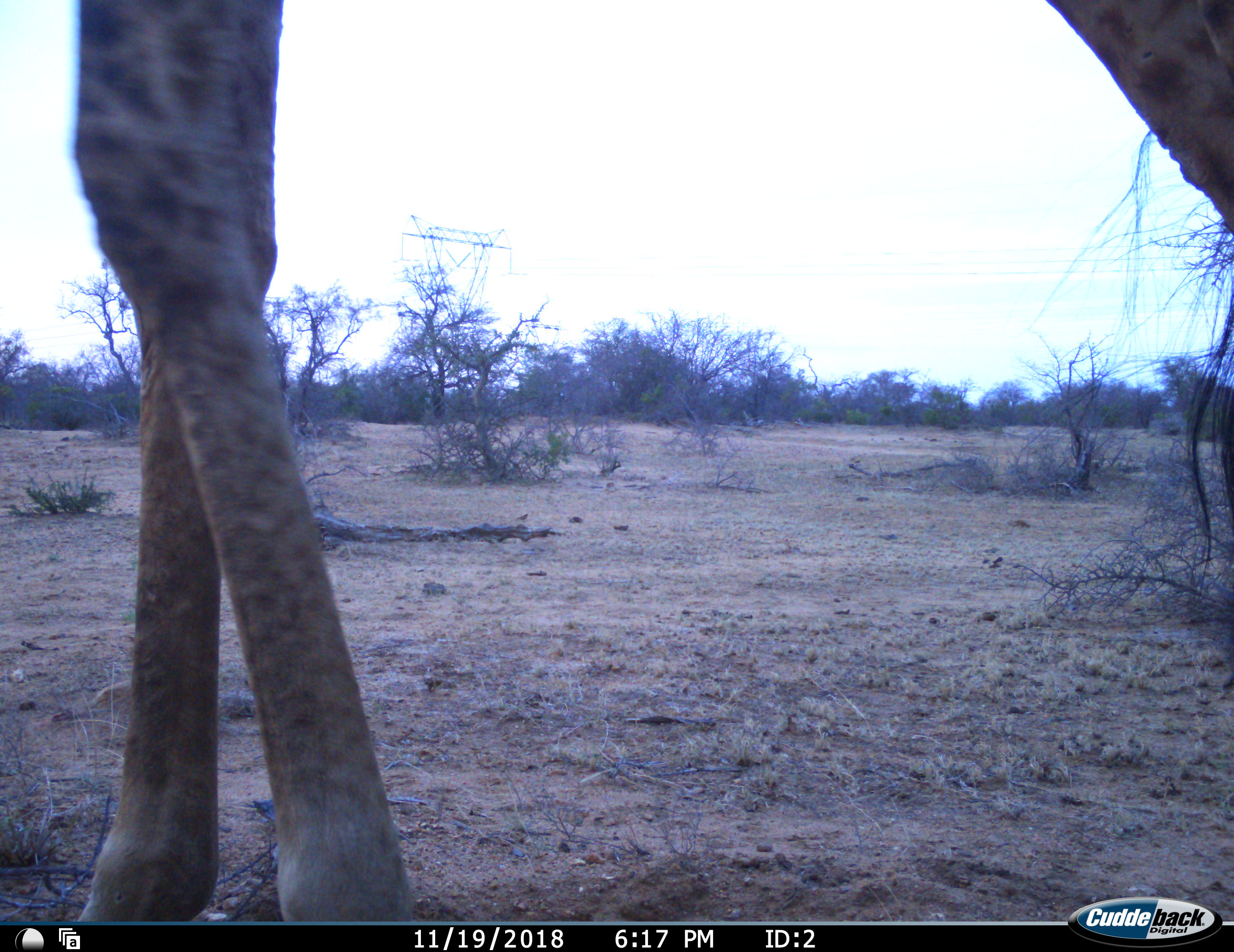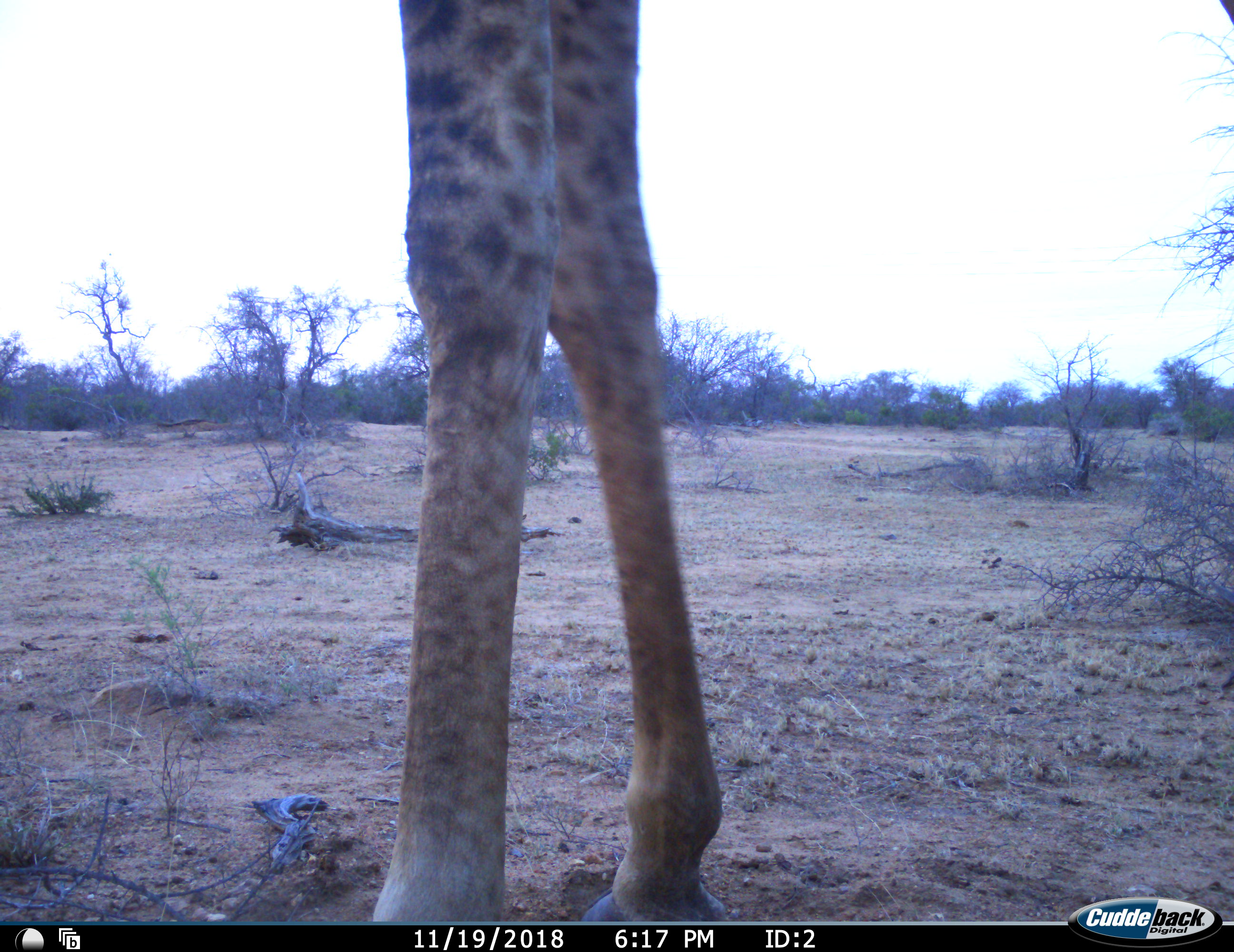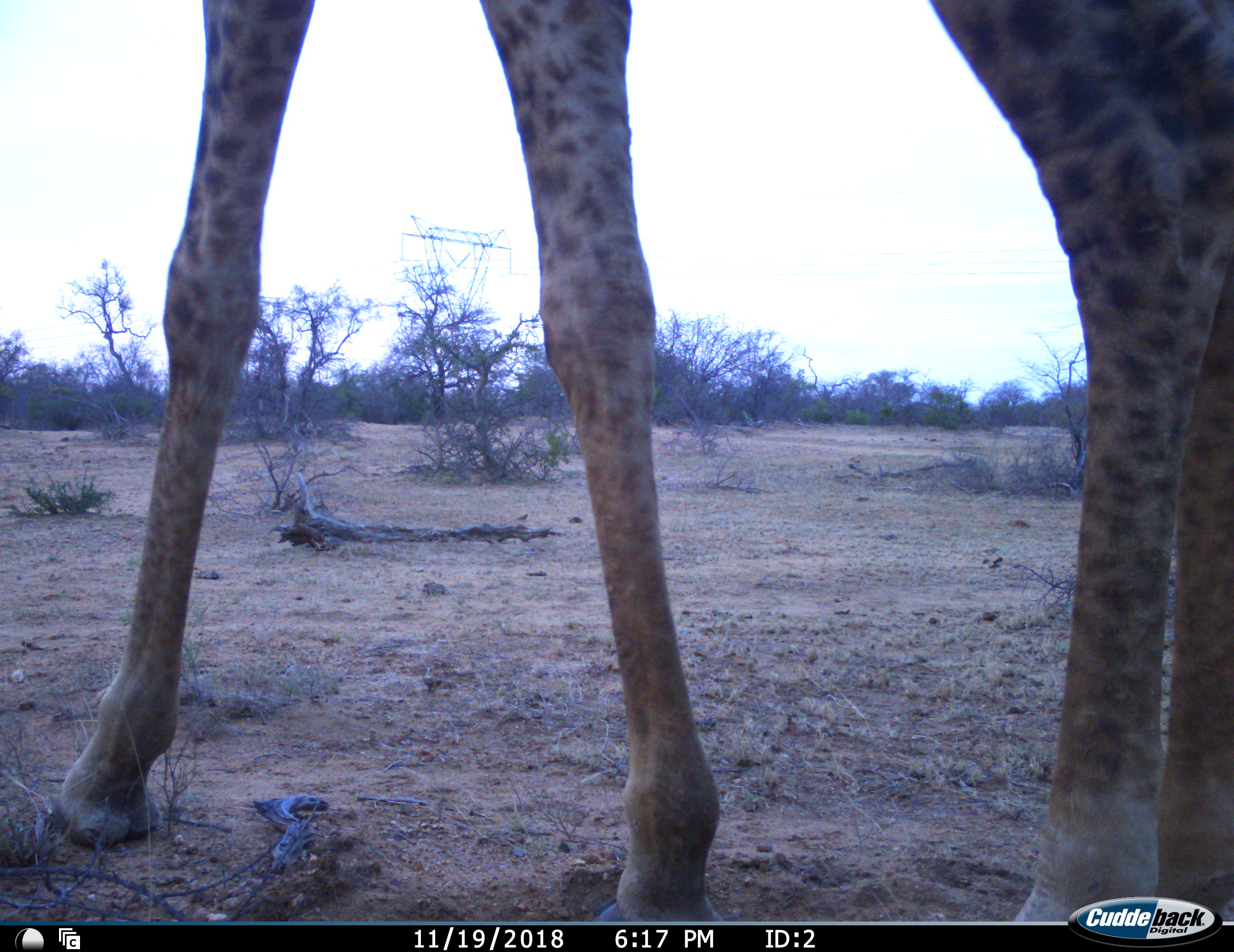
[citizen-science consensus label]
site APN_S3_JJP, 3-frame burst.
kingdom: Animalia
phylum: Chordata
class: Mammalia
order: Artiodactyla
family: Giraffidae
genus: Giraffa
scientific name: Giraffa camelopardalis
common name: giraffe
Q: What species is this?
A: Giraffe (Giraffa camelopardalis).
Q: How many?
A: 1.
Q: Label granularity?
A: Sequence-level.